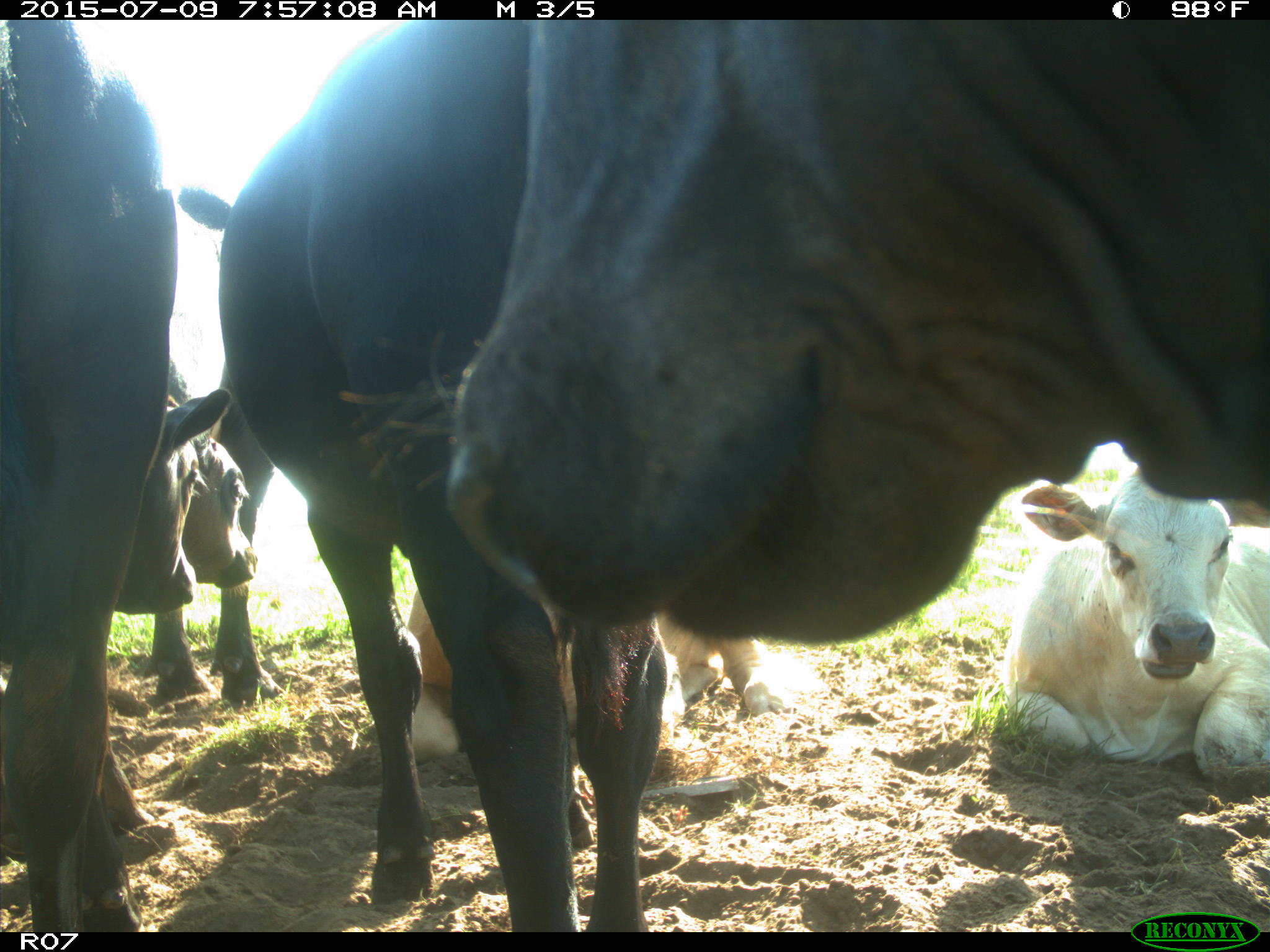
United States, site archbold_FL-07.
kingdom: Animalia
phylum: Chordata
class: Mammalia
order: Artiodactyla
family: Bovidae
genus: Bos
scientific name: Bos taurus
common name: domestic cow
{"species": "Bos taurus (domestic cow)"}